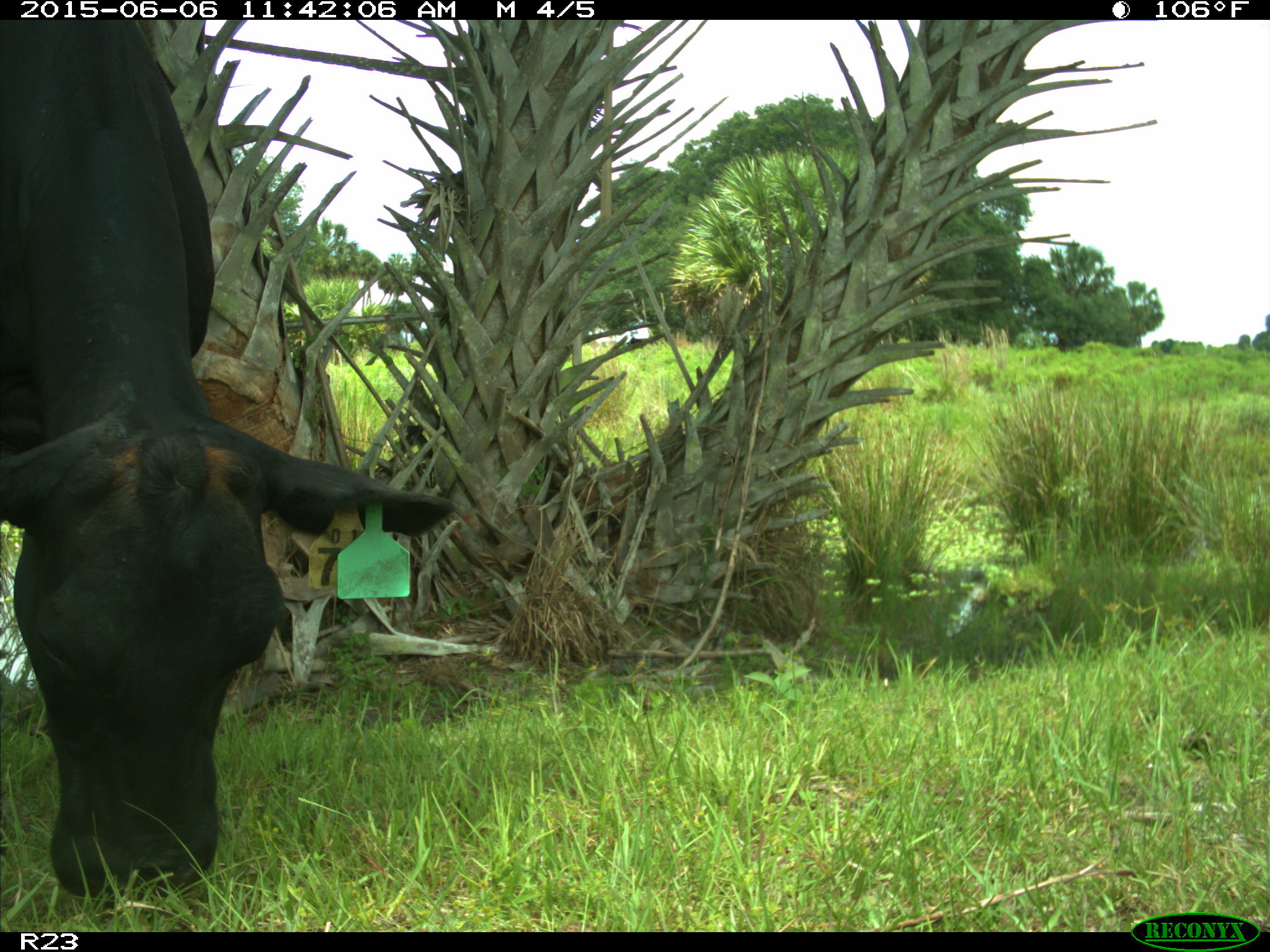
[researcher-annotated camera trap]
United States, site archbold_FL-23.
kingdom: Animalia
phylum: Chordata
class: Mammalia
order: Artiodactyla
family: Bovidae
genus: Bos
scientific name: Bos taurus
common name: domestic cow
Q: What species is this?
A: Bos taurus (domestic cow).